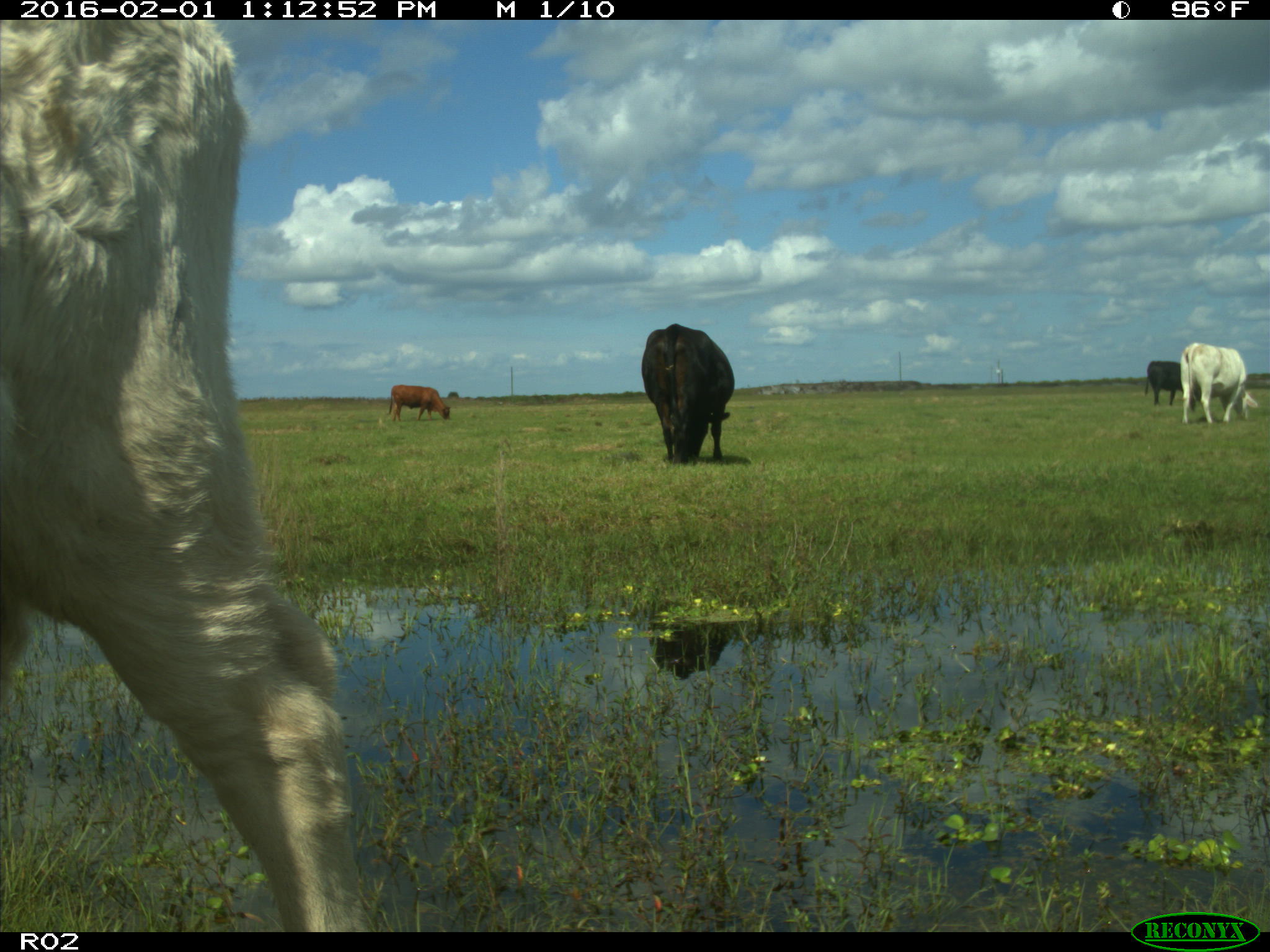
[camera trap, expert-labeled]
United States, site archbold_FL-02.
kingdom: Animalia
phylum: Chordata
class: Mammalia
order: Artiodactyla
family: Bovidae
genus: Bos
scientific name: Bos taurus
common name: domestic cow